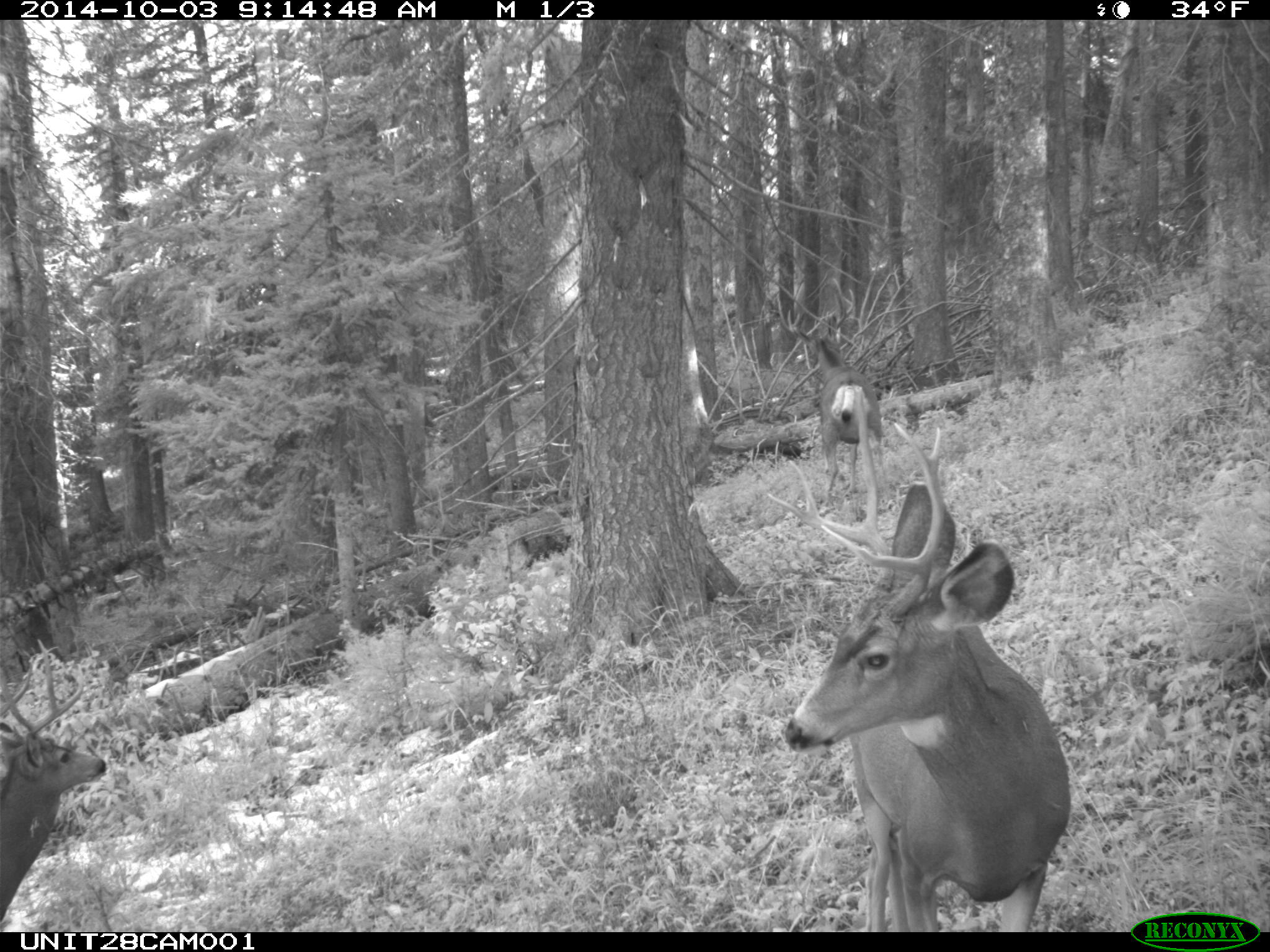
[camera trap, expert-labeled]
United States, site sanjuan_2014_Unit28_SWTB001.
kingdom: Animalia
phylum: Chordata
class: Mammalia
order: Artiodactyla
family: Cervidae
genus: Odocoileus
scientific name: Odocoileus hemionus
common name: mule deer